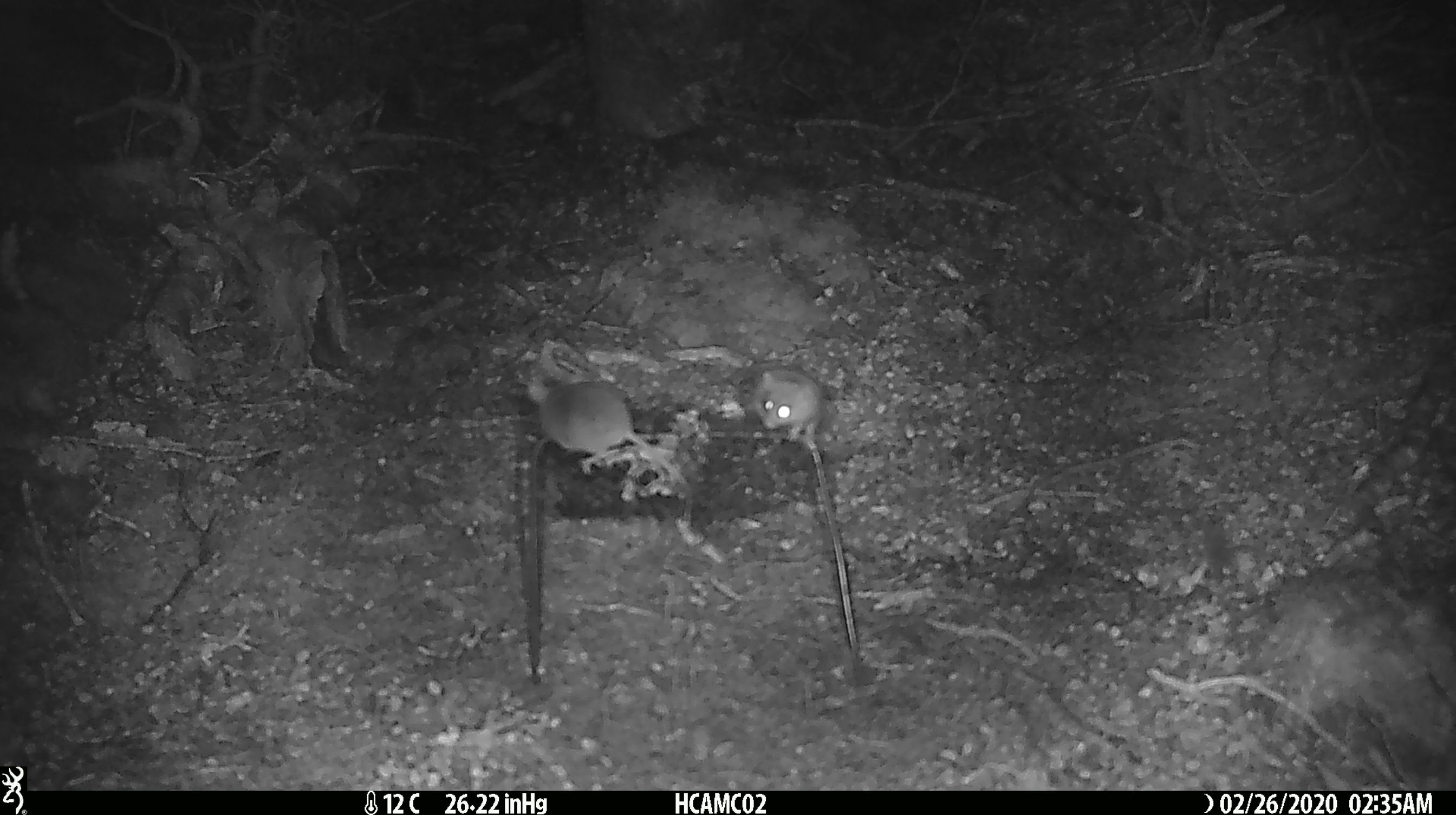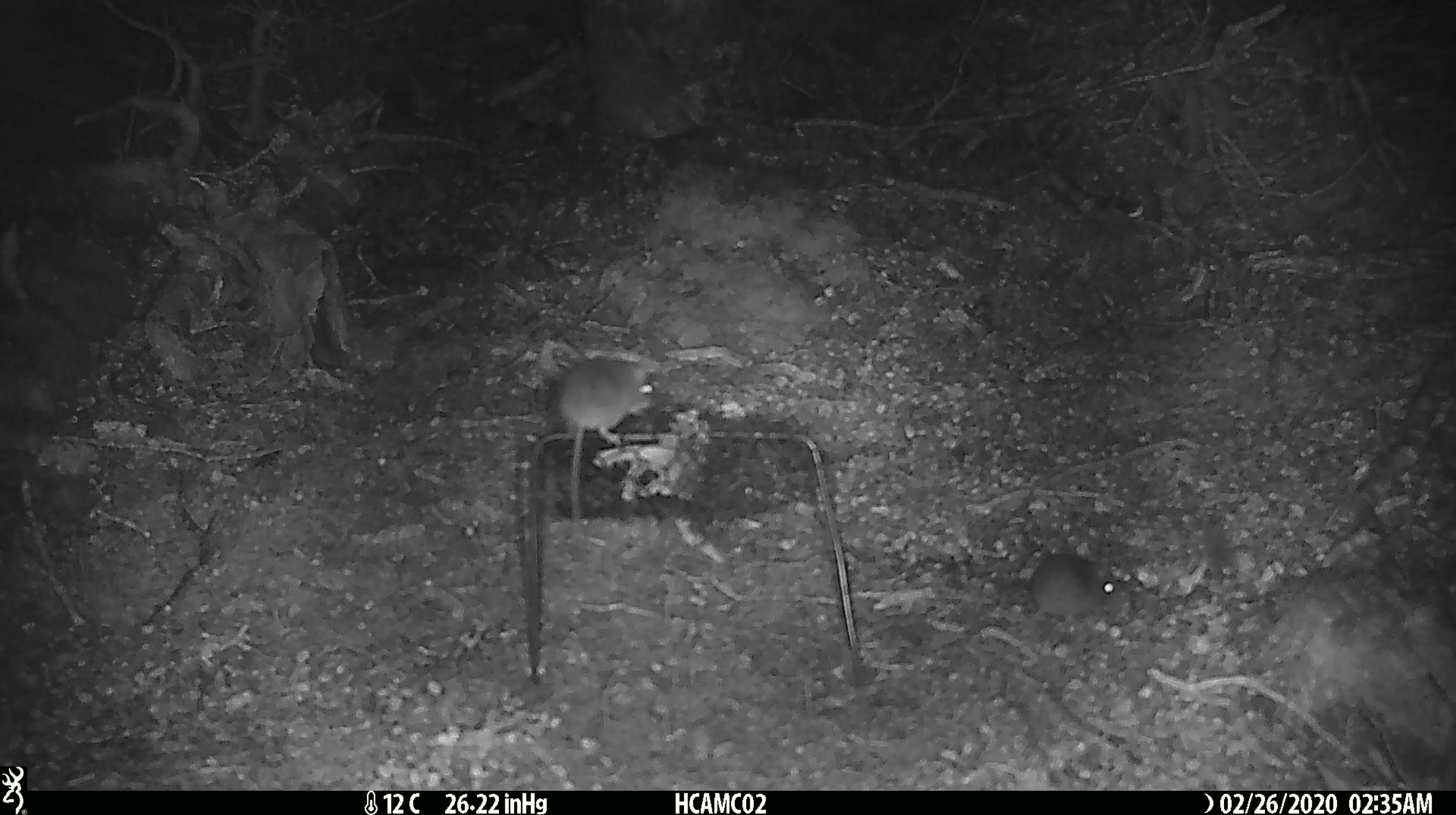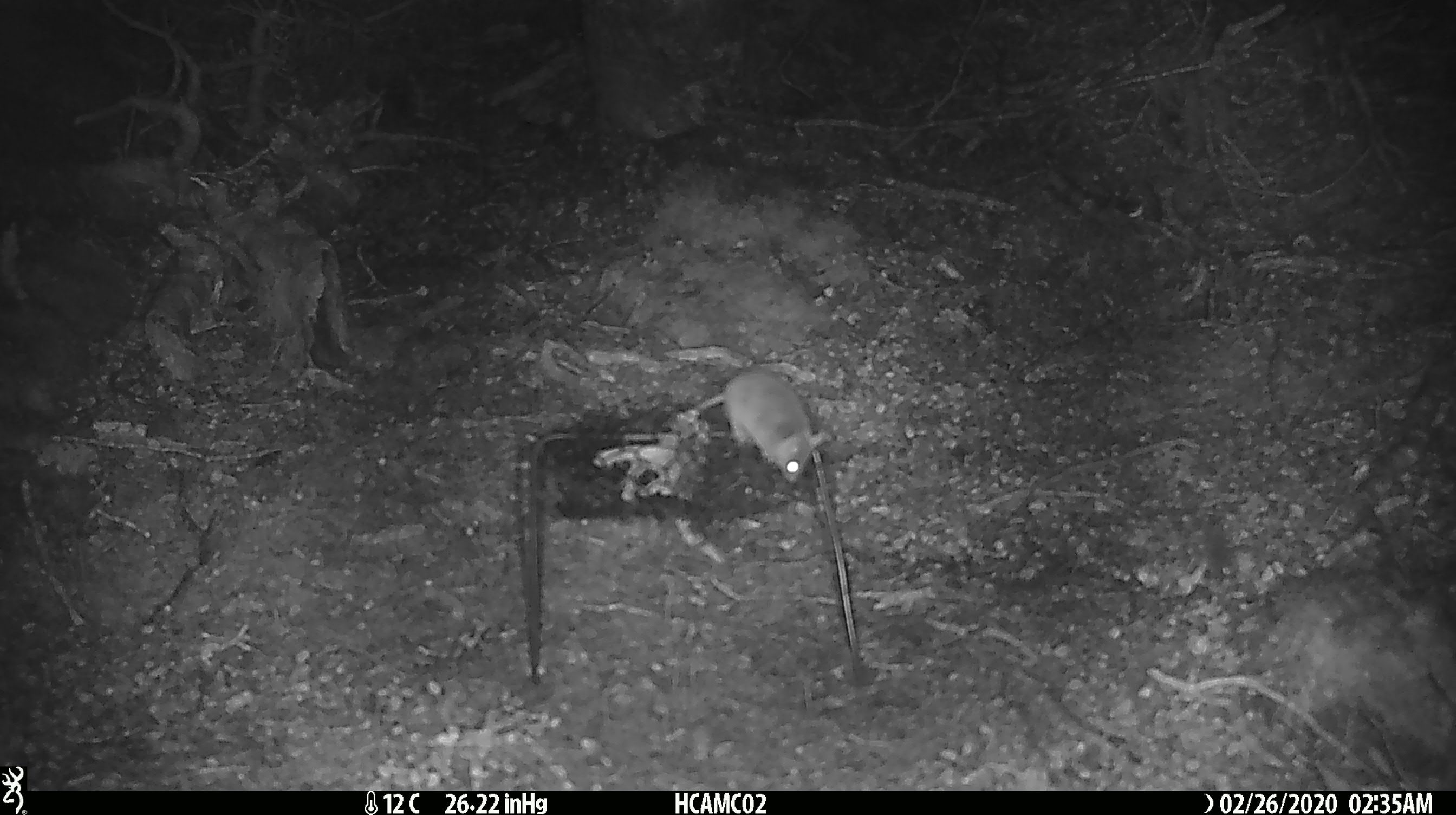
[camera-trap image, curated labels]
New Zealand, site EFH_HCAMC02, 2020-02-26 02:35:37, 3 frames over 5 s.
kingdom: Animalia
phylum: Chordata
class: Mammalia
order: Rodentia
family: Muridae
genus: Mus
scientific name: Mus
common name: mouse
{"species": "mouse (Mus)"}